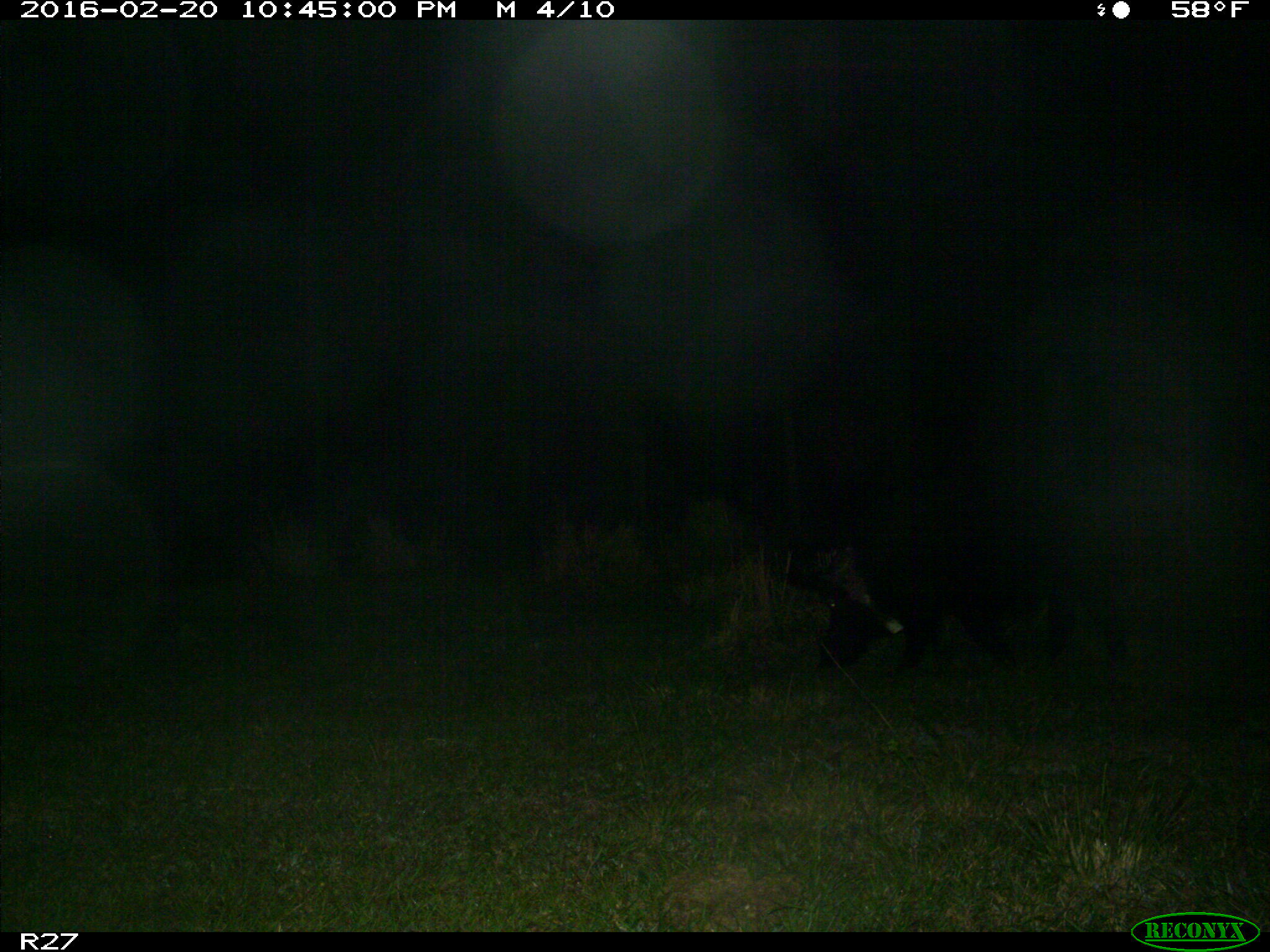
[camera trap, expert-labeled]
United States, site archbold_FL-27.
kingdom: Animalia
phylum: Chordata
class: Mammalia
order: Artiodactyla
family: Suidae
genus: Sus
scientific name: Sus scrofa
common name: wild boar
Sus scrofa (wild boar).